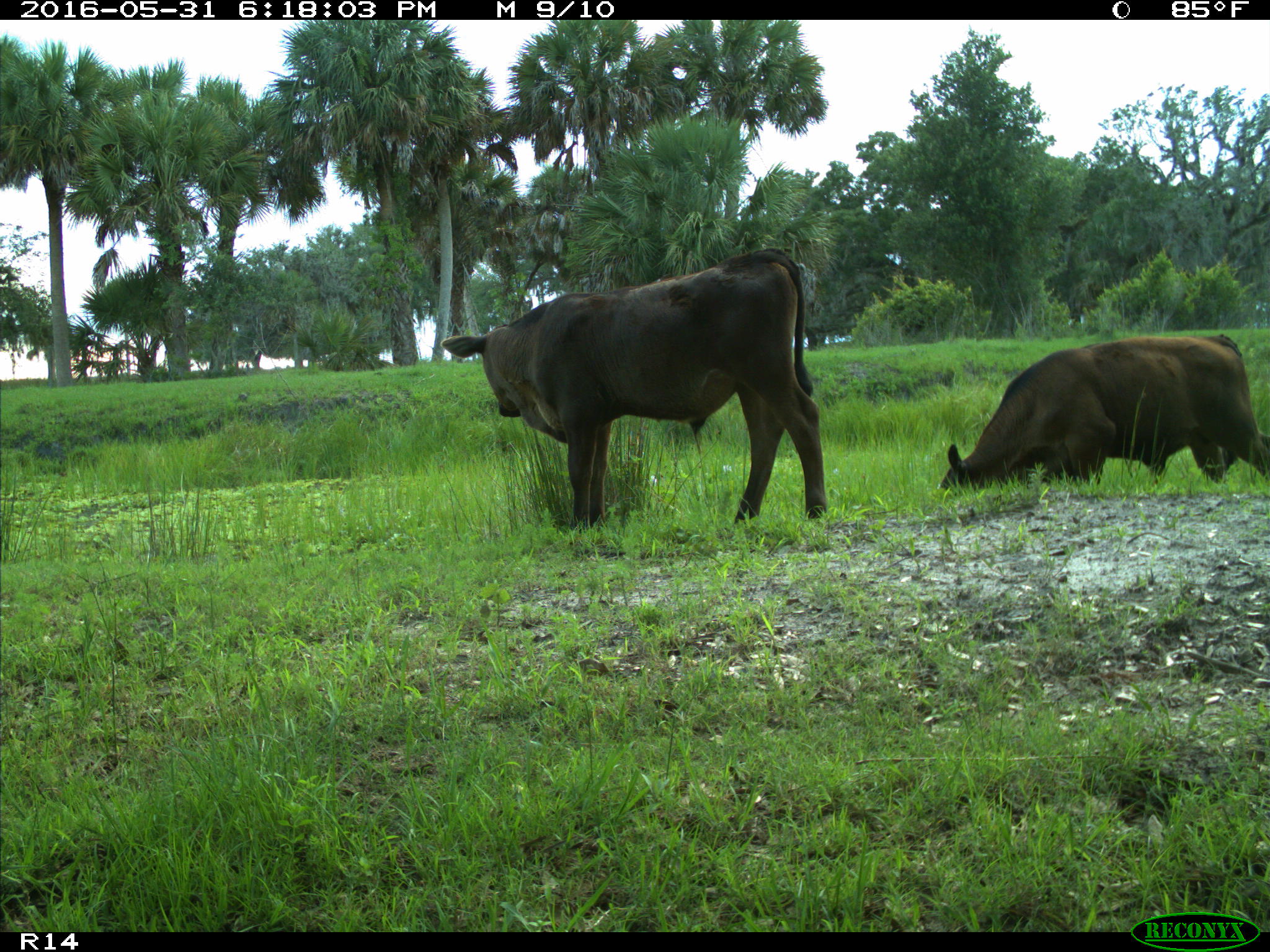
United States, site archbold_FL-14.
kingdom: Animalia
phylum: Chordata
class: Mammalia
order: Artiodactyla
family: Bovidae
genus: Bos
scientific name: Bos taurus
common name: domestic cow